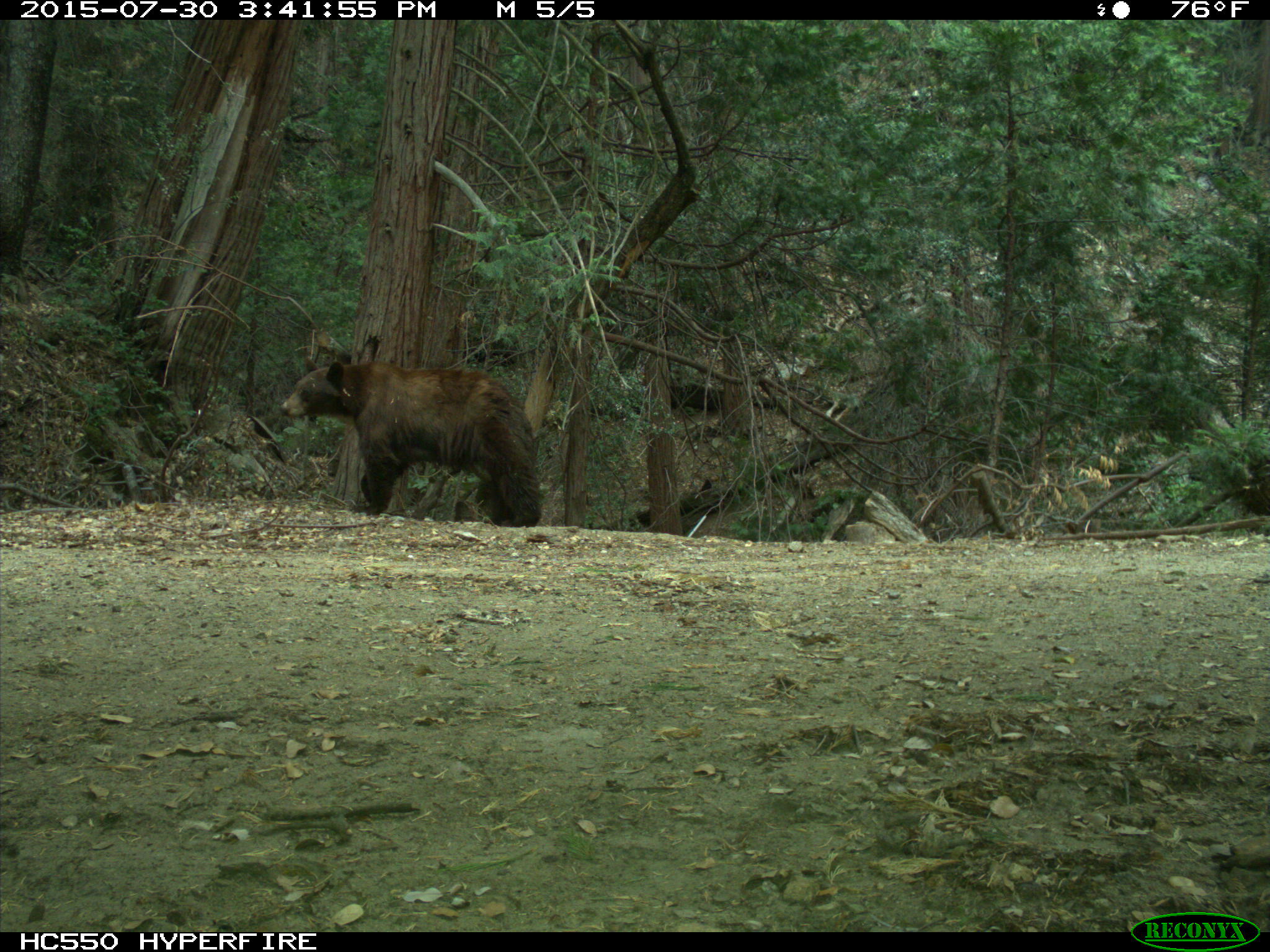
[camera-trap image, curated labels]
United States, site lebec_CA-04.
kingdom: Animalia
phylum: Chordata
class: Mammalia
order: Carnivora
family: Ursidae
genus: Ursus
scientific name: Ursus americanus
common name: american black bear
Ursus americanus (american black bear).